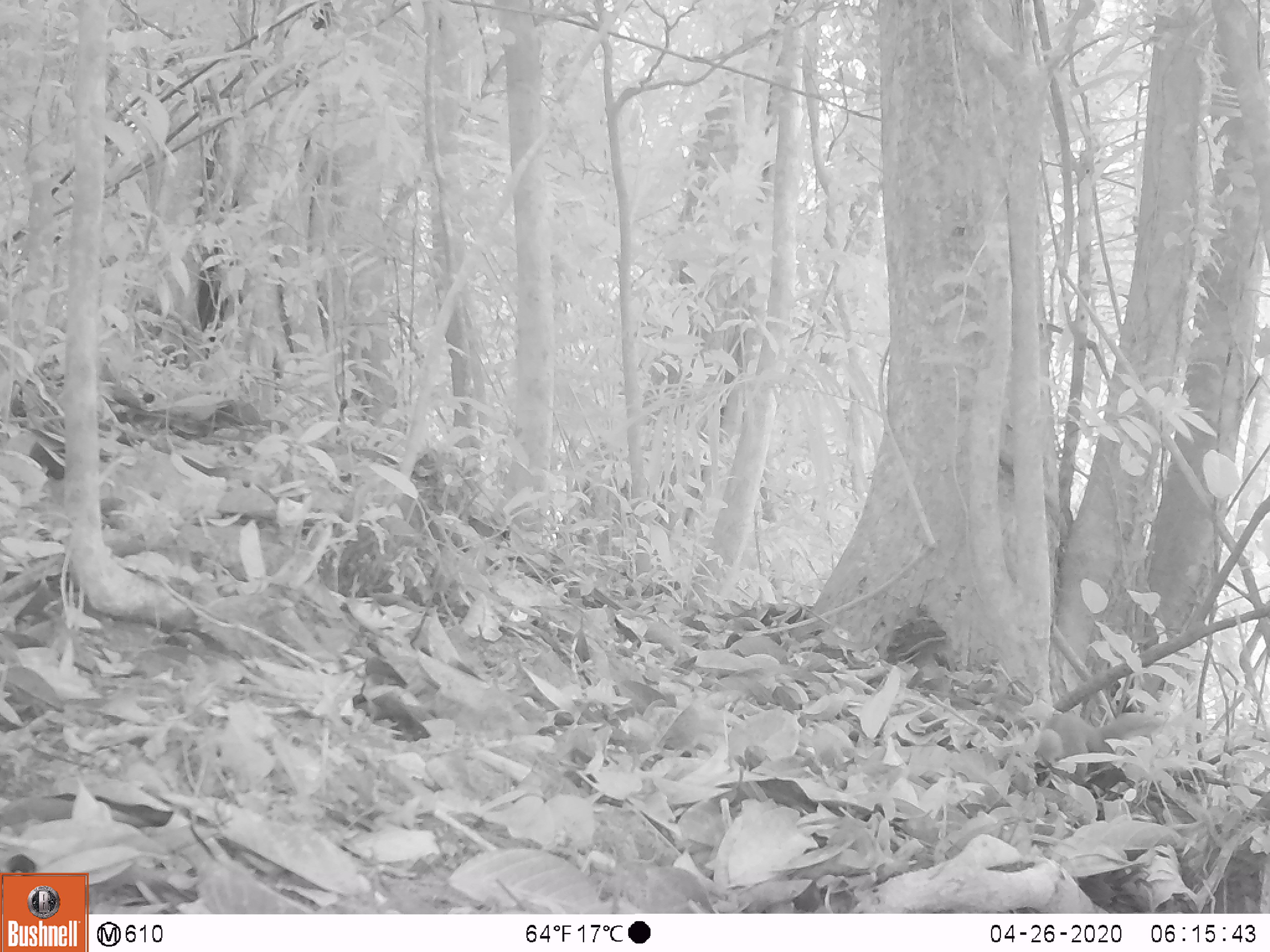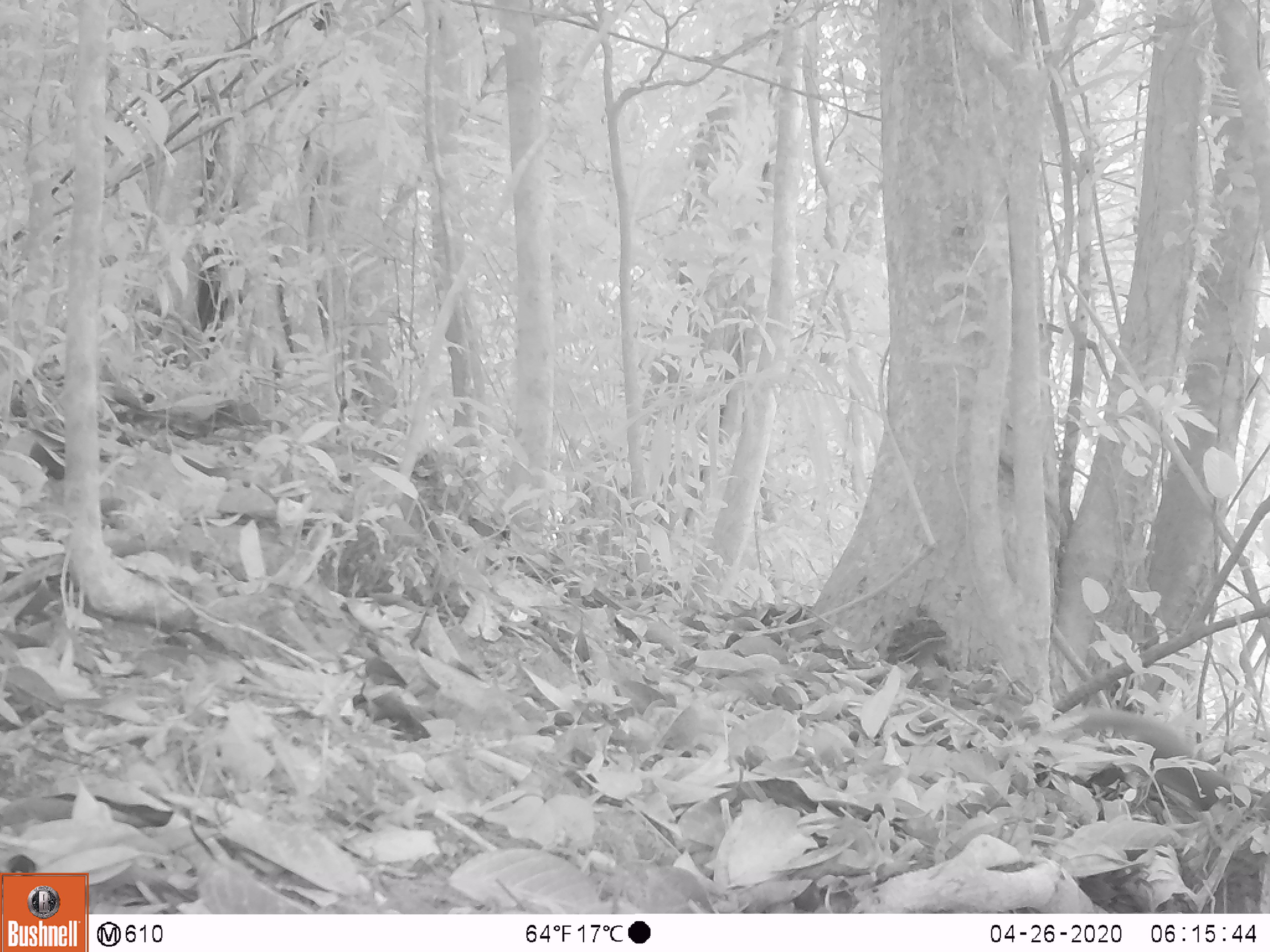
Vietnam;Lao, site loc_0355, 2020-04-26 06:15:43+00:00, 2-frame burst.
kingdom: Animalia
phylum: Chordata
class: Mammalia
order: Rodentia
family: Sciuridae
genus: Sciurus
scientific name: Sciurus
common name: squirrel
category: unidentified squirrel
Unidentified squirrel (squirrel) (Sciurus). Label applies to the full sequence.